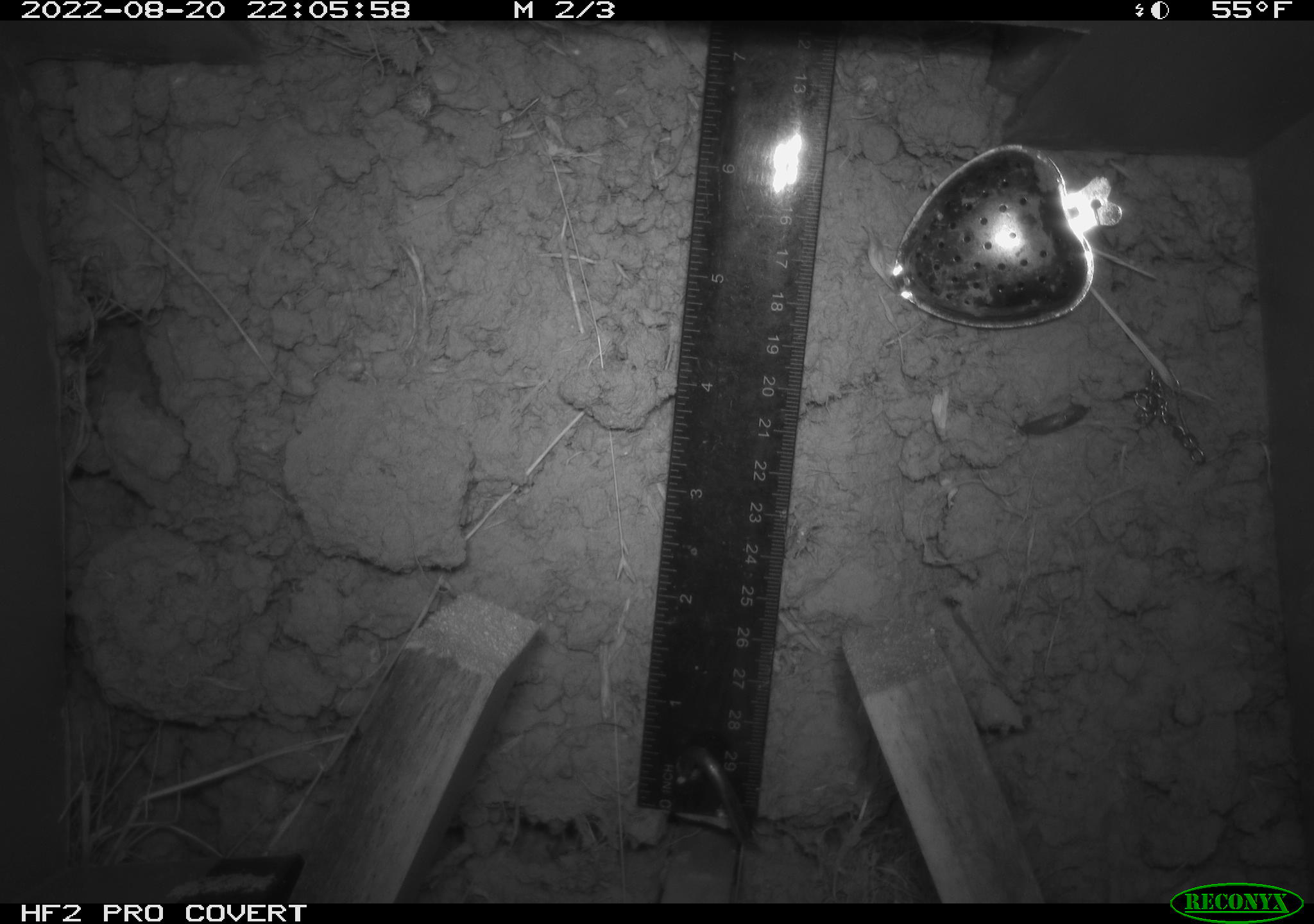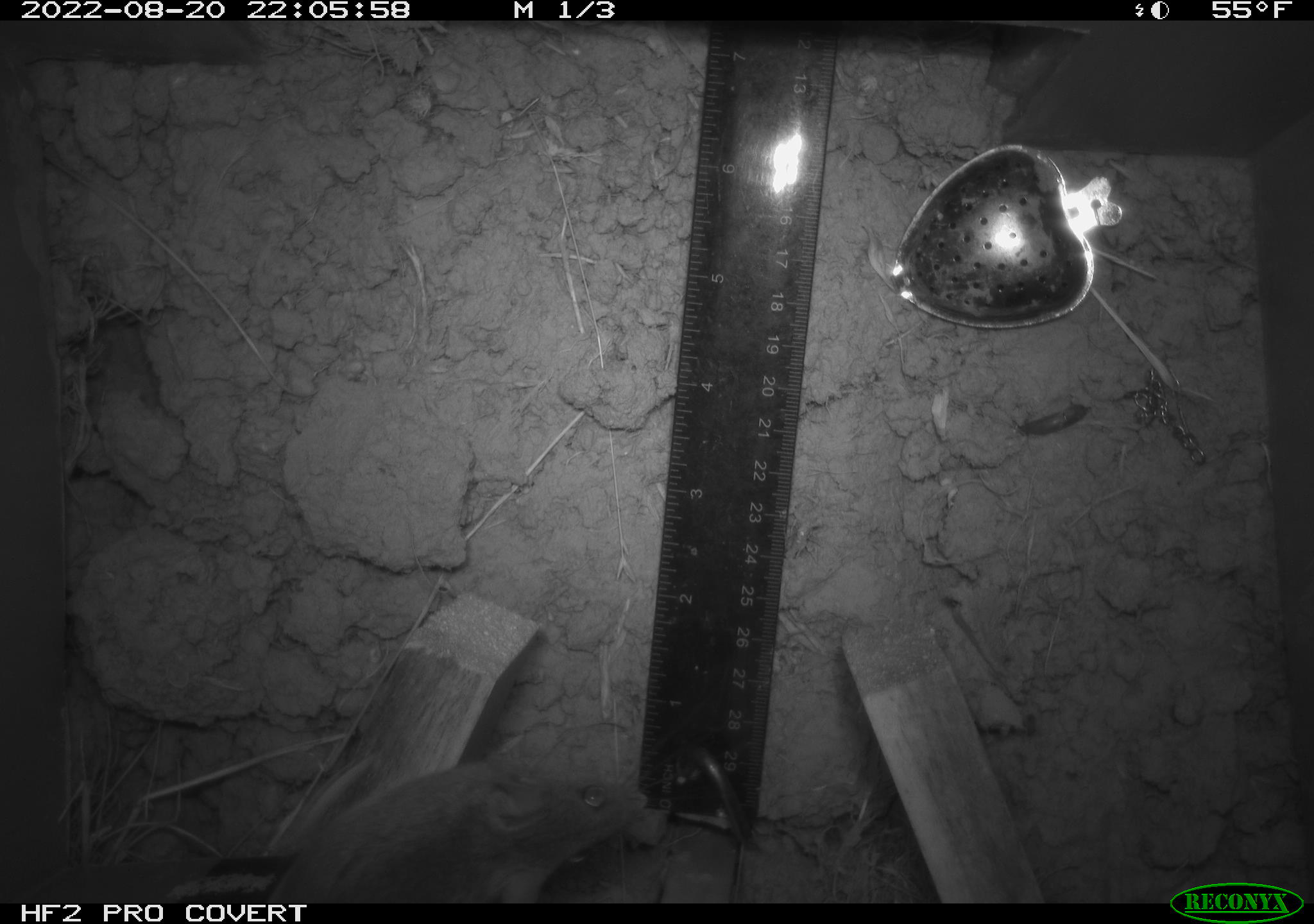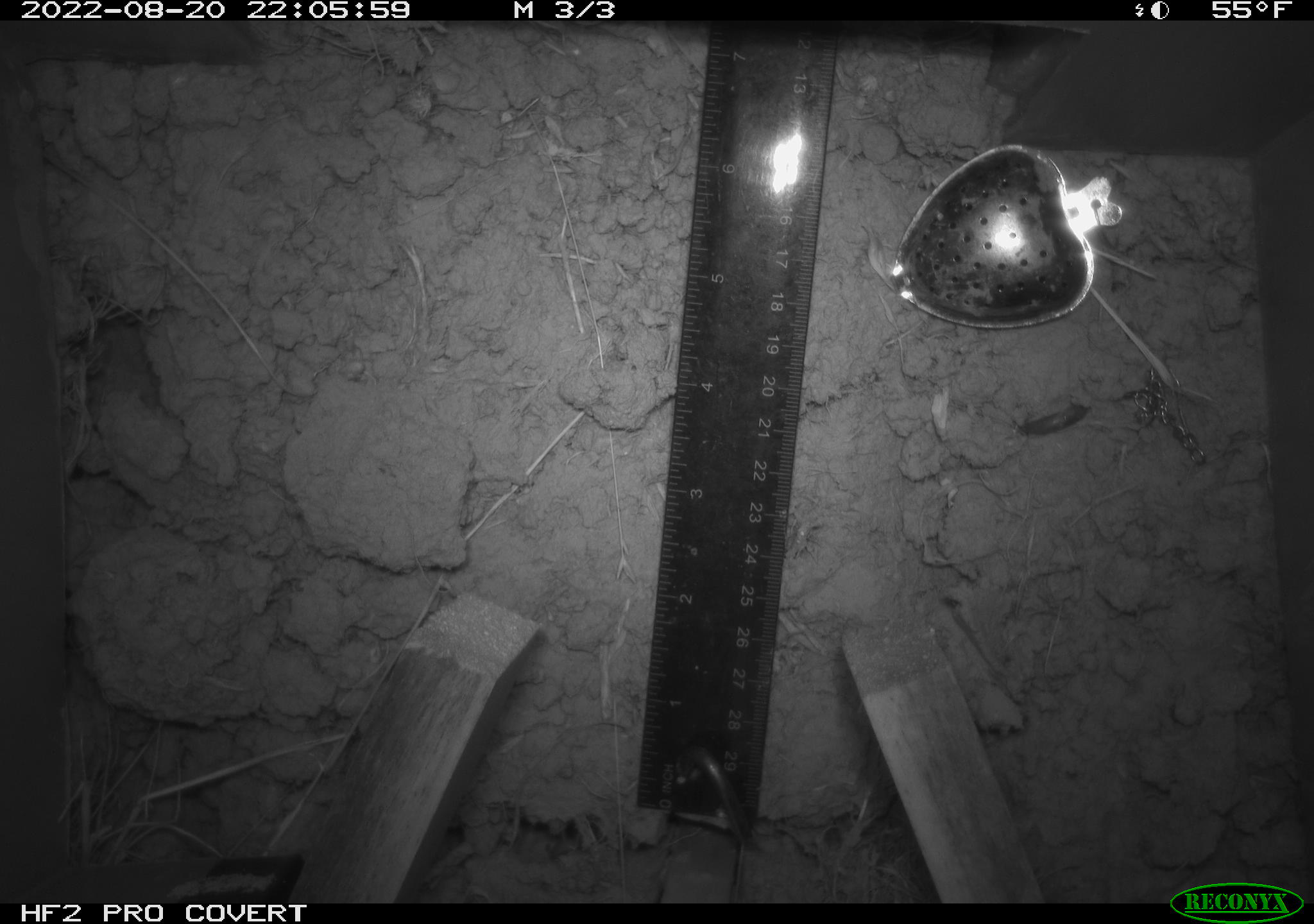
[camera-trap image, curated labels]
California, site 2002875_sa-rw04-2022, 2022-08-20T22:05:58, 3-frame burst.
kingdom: Animalia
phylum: Chordata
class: Mammalia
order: Rodentia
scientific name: Rodentia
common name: mouse species